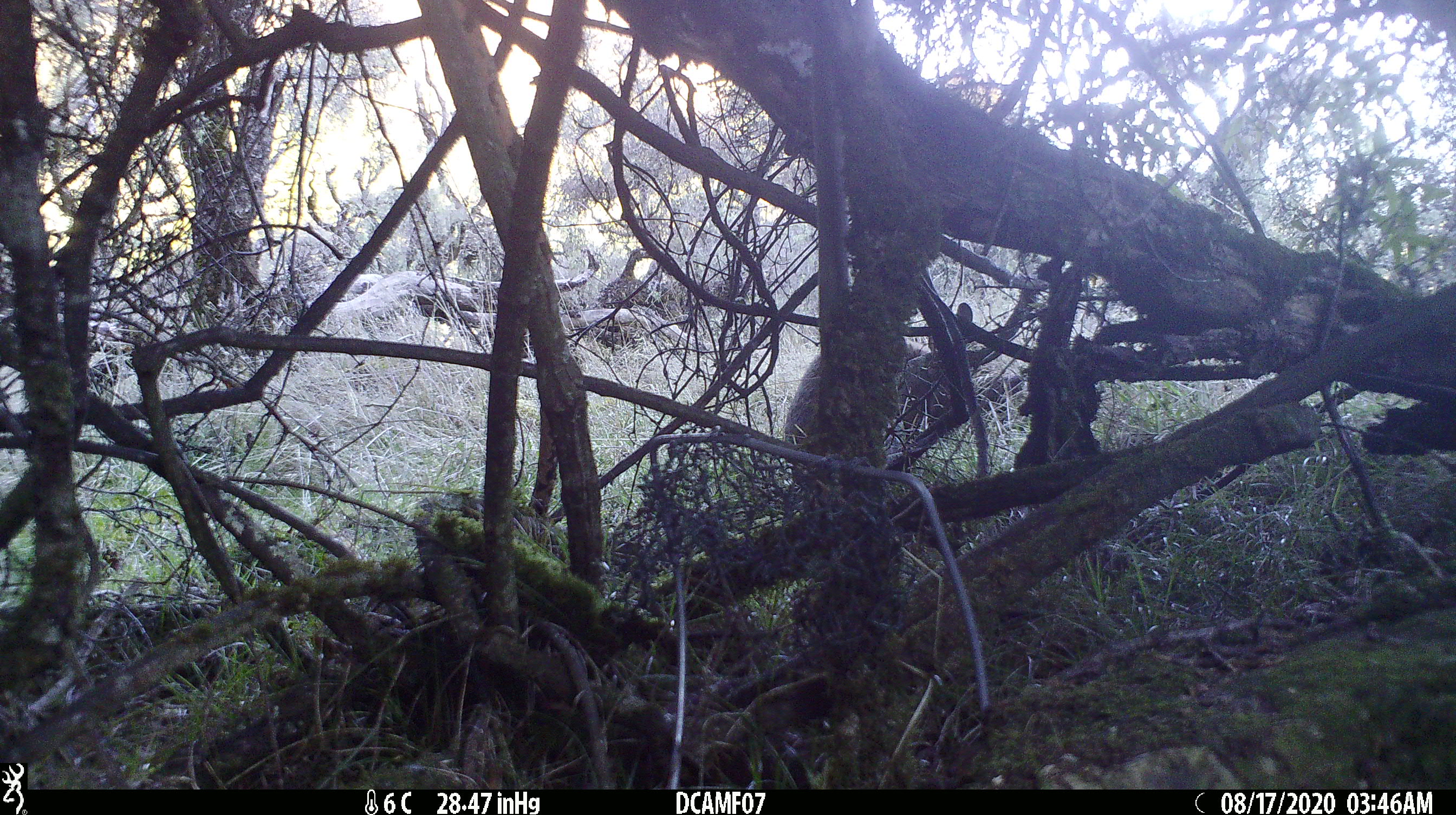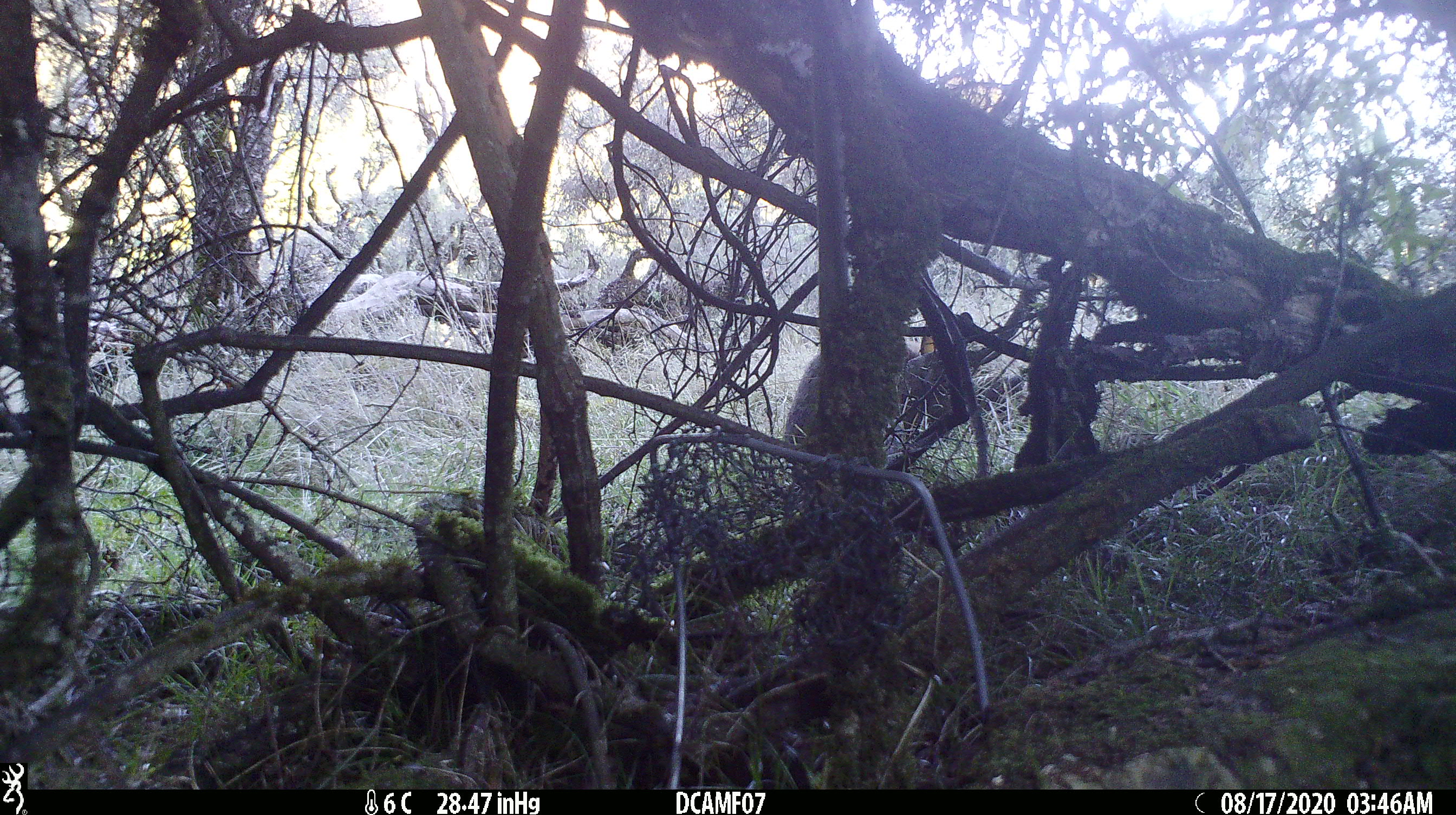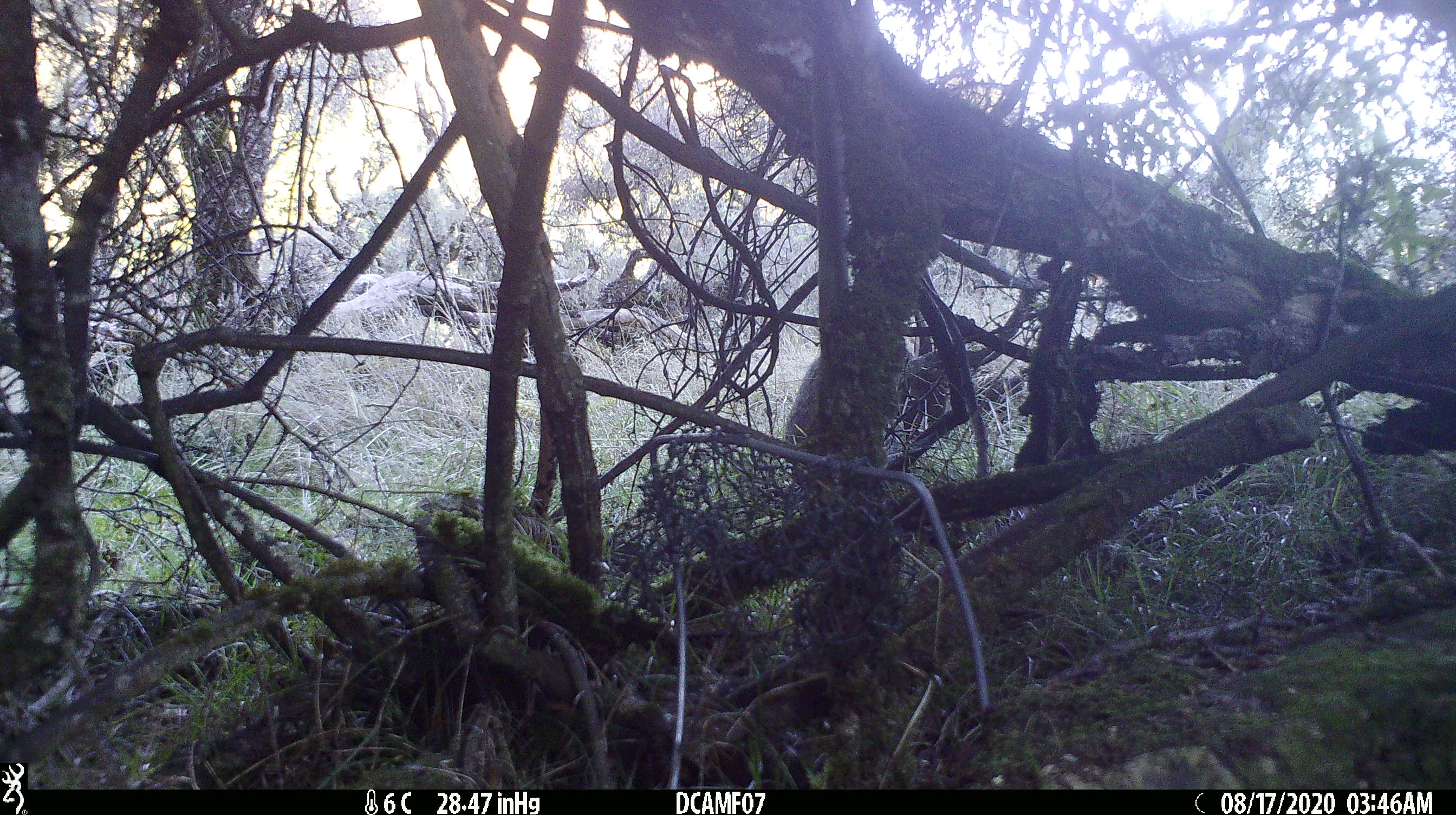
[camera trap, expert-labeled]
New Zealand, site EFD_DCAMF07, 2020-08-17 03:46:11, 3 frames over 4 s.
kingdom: Animalia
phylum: Chordata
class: Mammalia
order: Lagomorpha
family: Leporidae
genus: Oryctolagus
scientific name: Oryctolagus cuniculus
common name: european rabbit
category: rabbit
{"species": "rabbit (european rabbit) (Oryctolagus cuniculus)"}